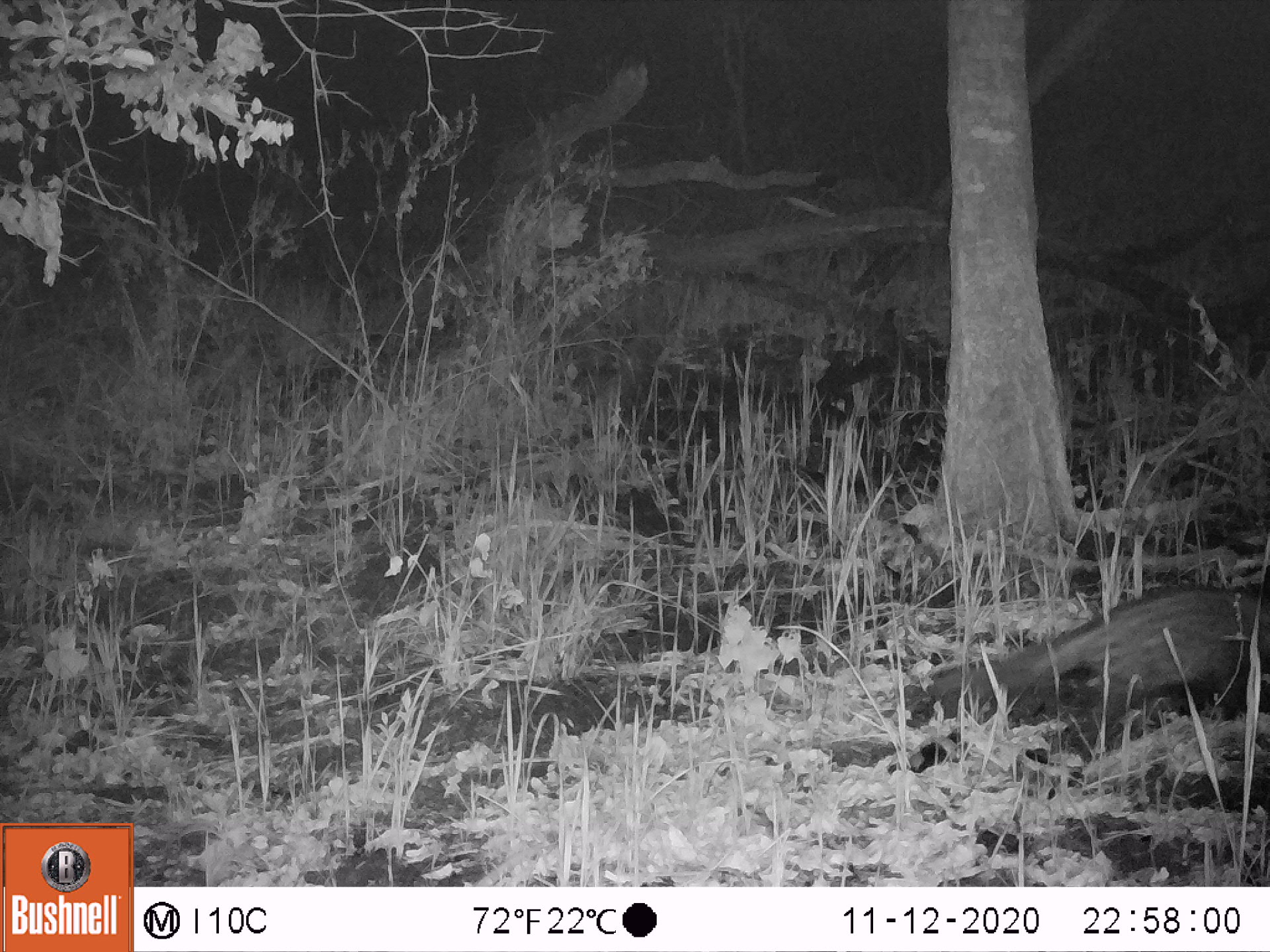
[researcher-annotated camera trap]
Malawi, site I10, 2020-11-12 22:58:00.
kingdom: Animalia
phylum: Chordata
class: Mammalia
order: Carnivora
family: Viverridae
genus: Civettictis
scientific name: Civettictis civetta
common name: african civet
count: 1